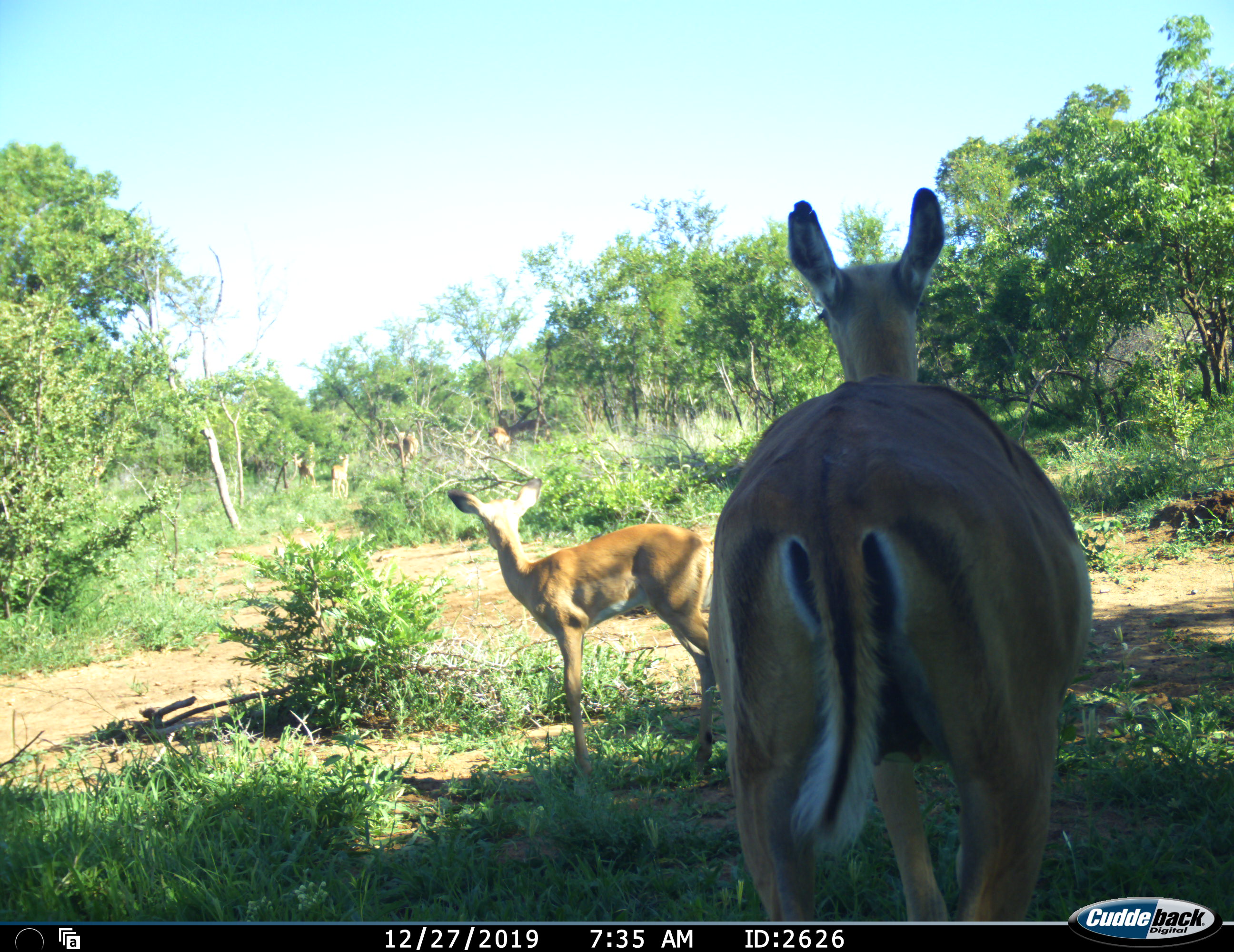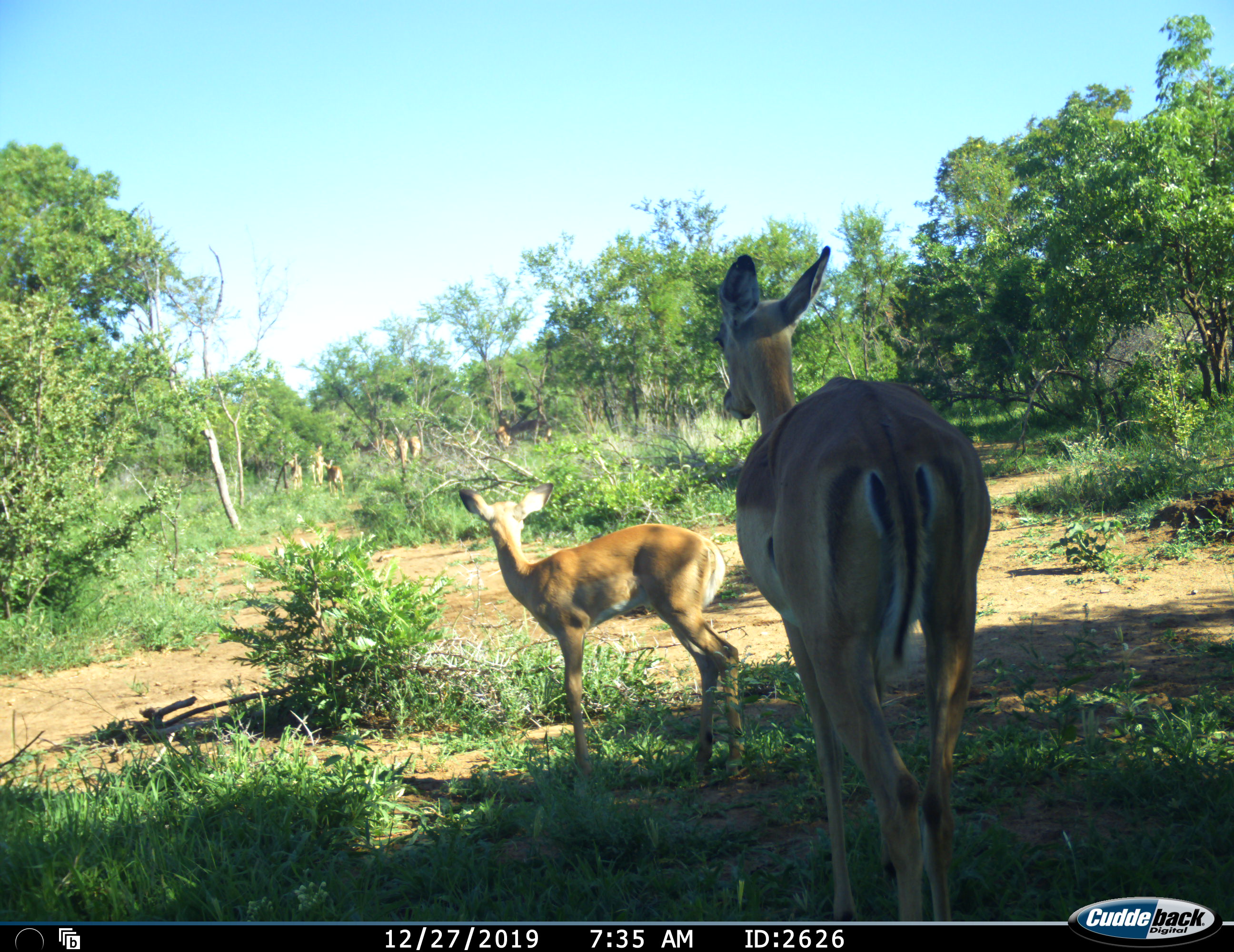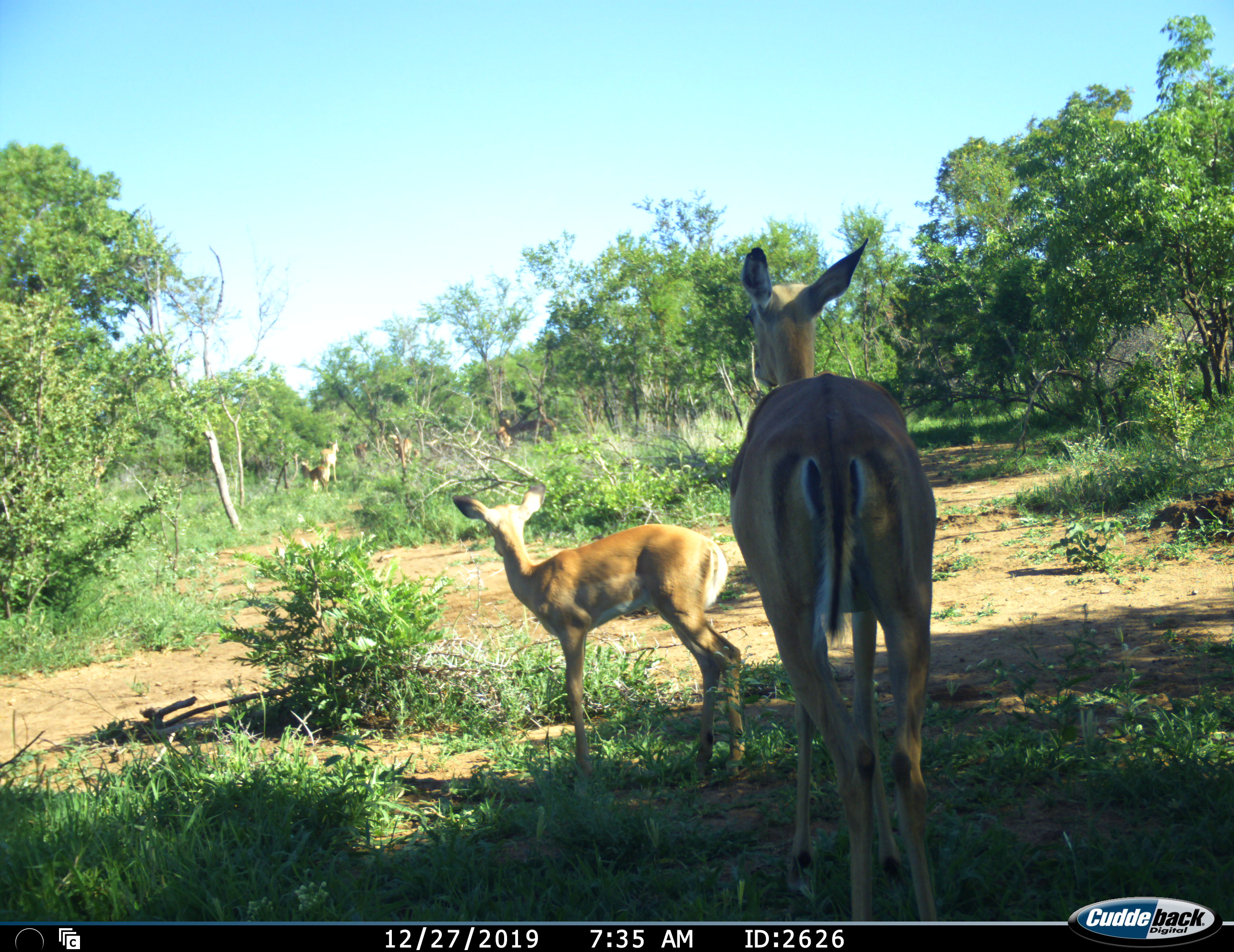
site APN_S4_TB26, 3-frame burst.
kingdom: Animalia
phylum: Chordata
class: Mammalia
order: Artiodactyla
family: Bovidae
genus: Aepyceros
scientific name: Aepyceros melampus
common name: impala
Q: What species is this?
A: Impala (Aepyceros melampus).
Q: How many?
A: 6.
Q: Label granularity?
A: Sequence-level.